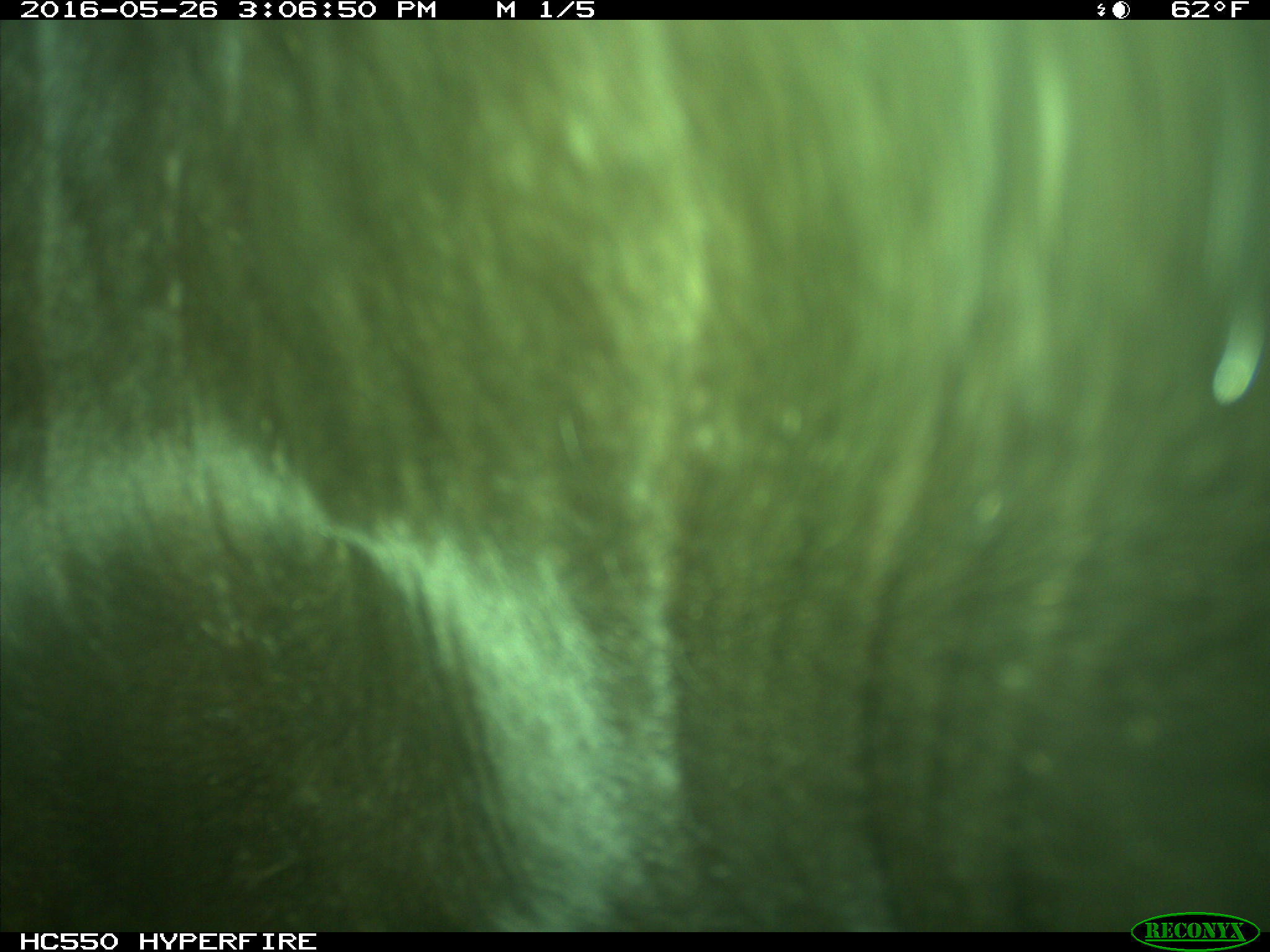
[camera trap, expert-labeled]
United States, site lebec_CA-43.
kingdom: Animalia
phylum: Chordata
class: Mammalia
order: Artiodactyla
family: Bovidae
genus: Bos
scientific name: Bos taurus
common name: domestic cow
Bos taurus (domestic cow).